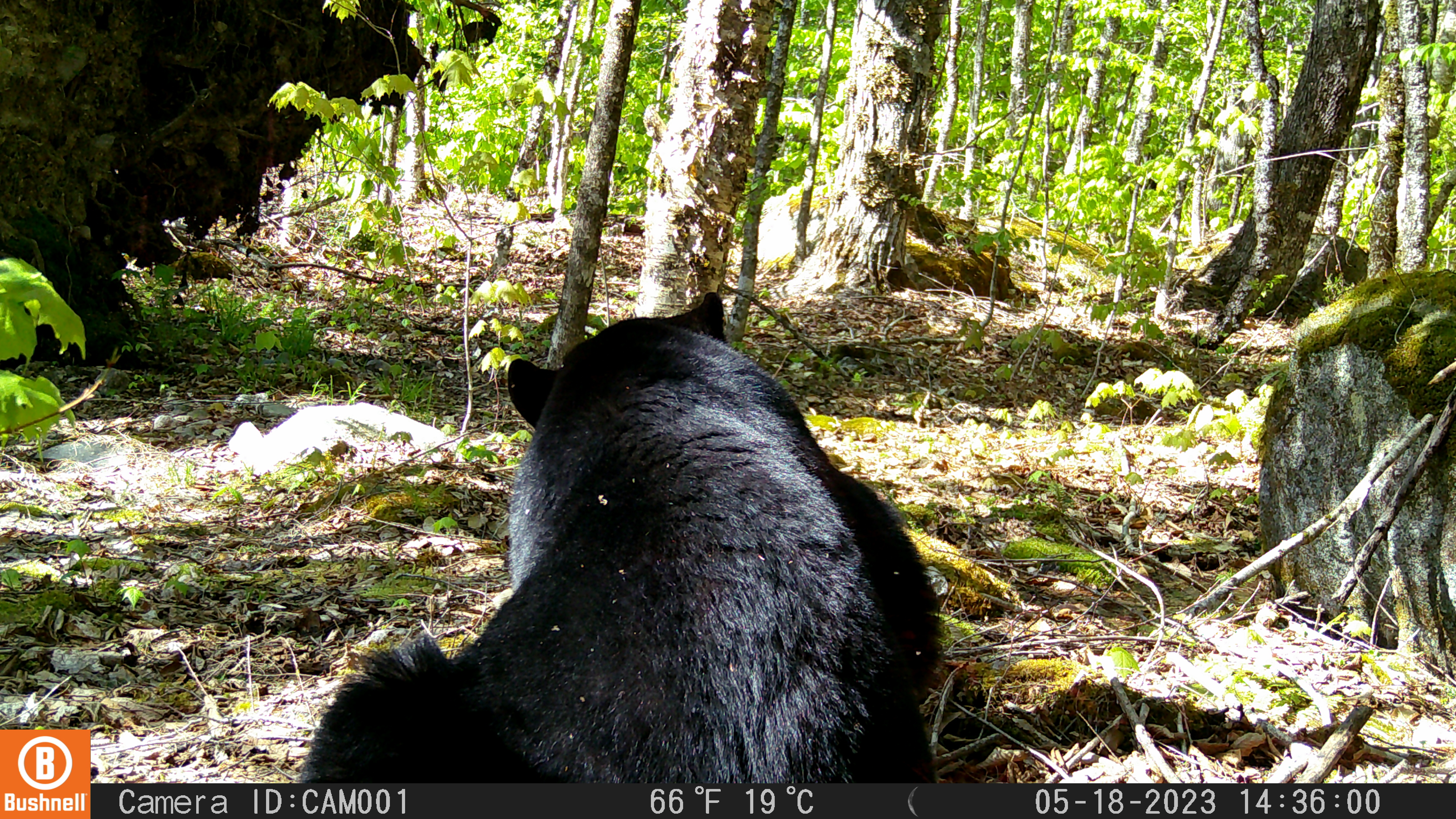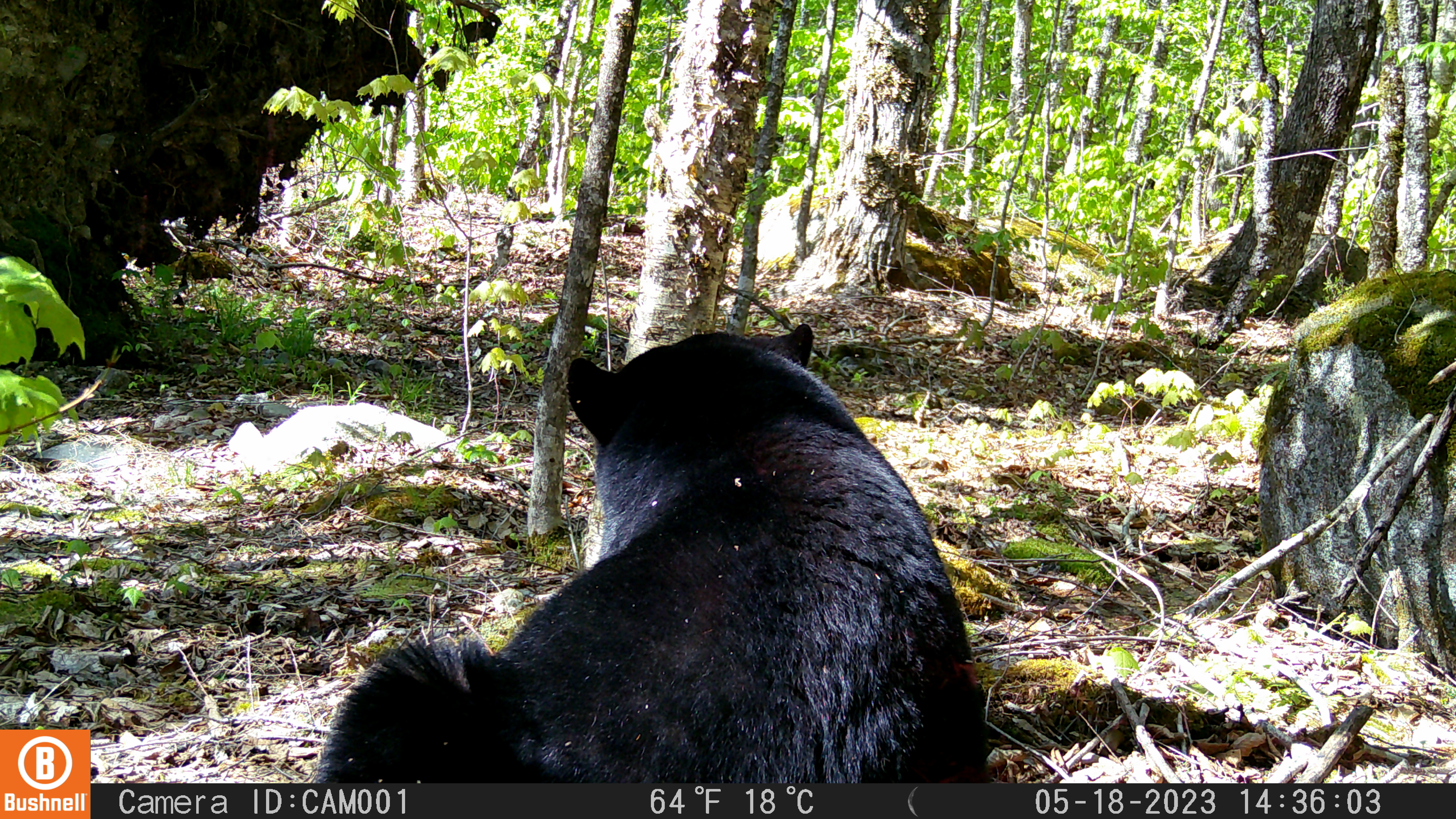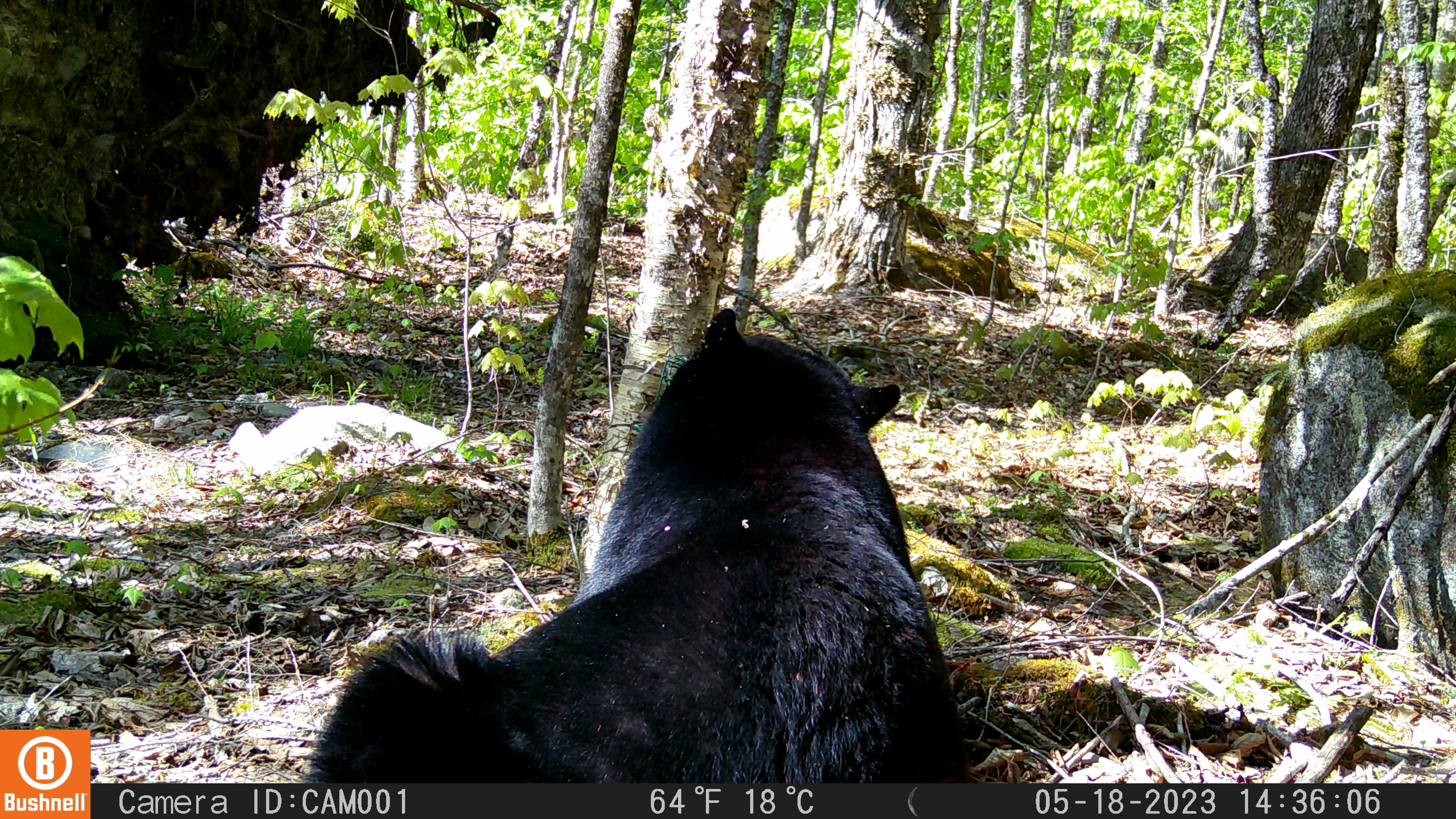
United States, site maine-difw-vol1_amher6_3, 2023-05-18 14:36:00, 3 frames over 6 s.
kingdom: Animalia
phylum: Chordata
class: Mammalia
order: Carnivora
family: Ursidae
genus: Ursus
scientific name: Ursus americanus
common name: black bear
Black bear (Ursus americanus).